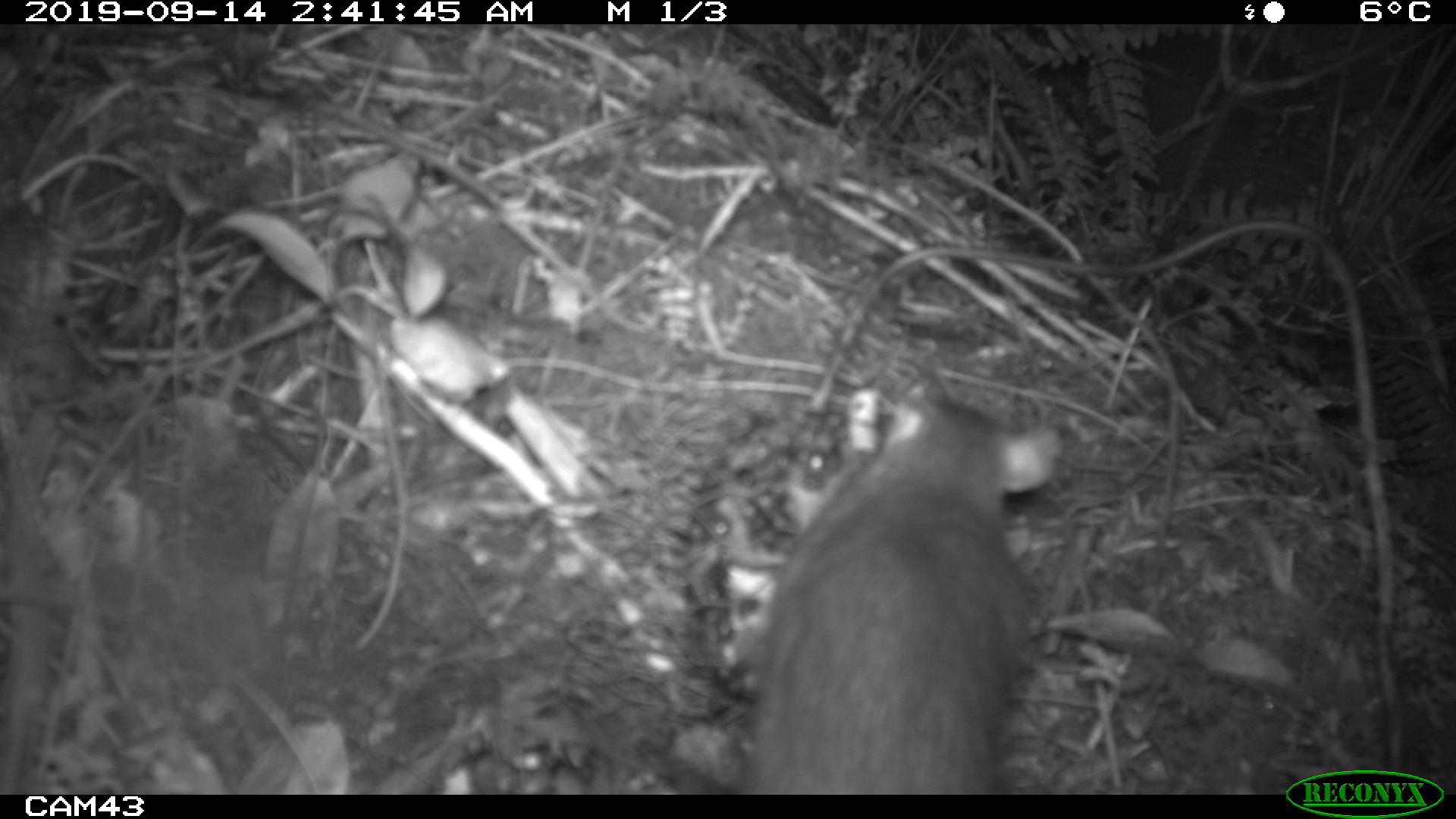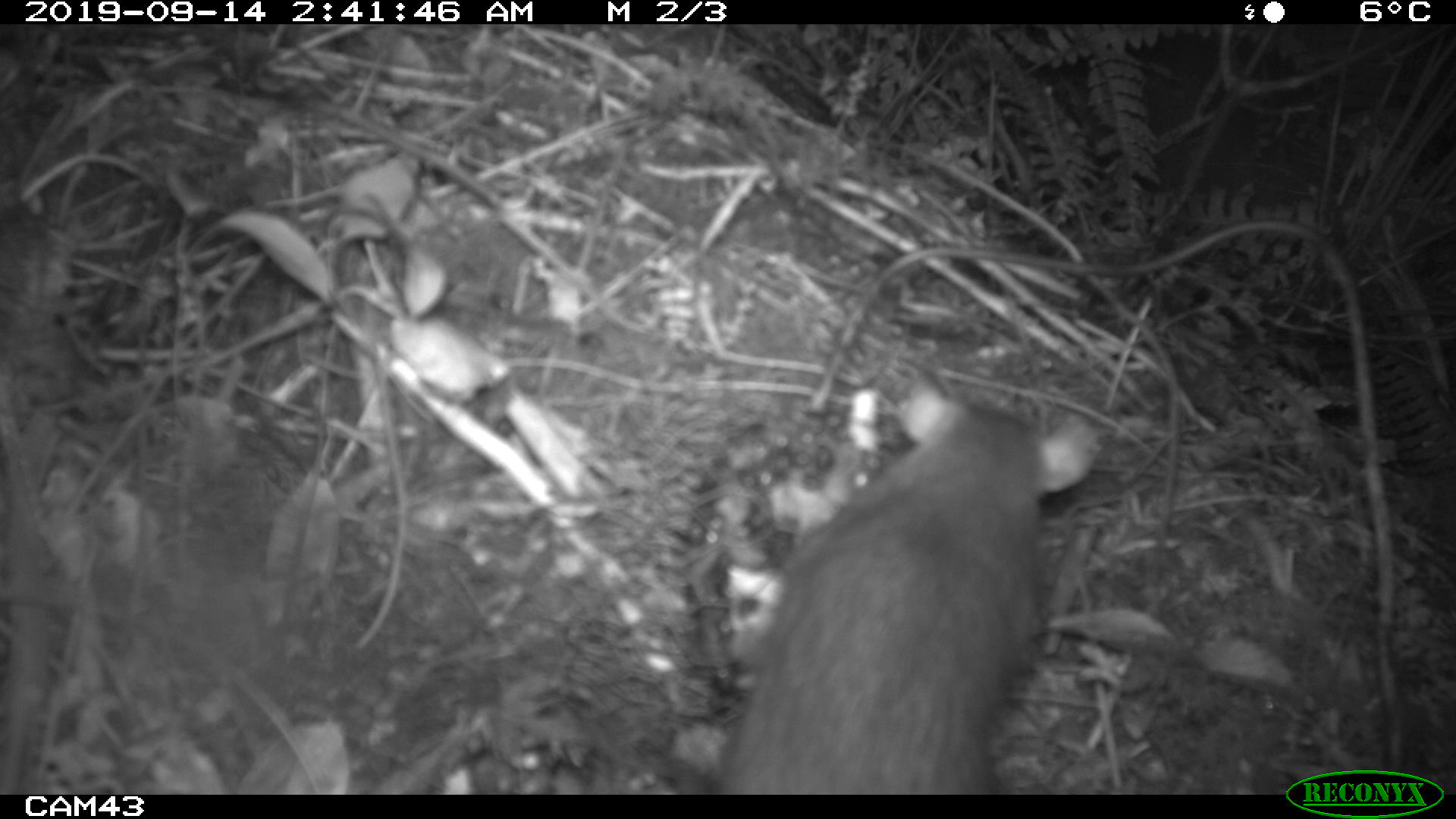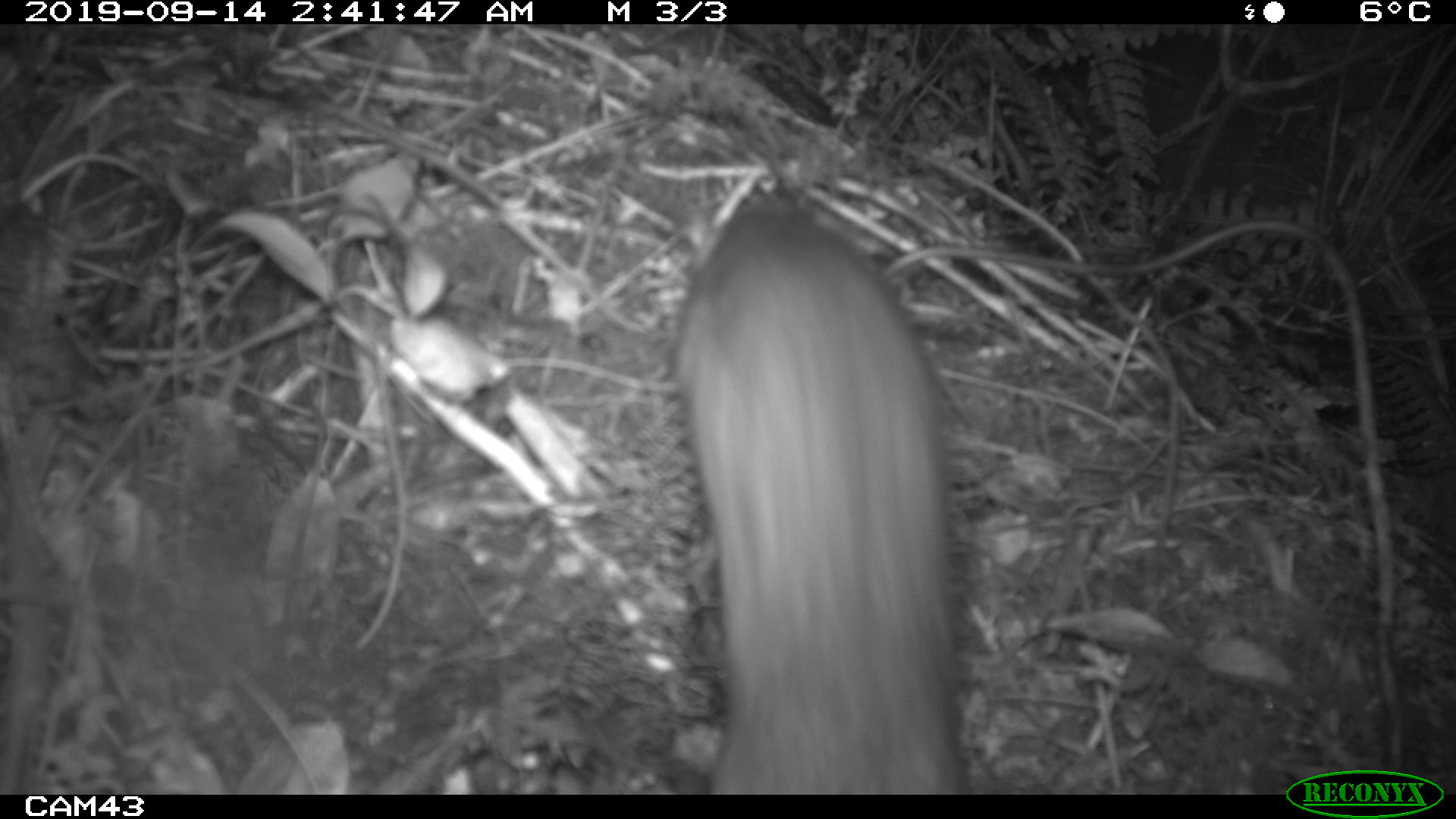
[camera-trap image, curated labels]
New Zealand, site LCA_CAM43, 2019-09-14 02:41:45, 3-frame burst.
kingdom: Animalia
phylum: Chordata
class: Mammalia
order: Rodentia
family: Muridae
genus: Rattus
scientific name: Rattus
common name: rat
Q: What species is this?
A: Rat (Rattus).